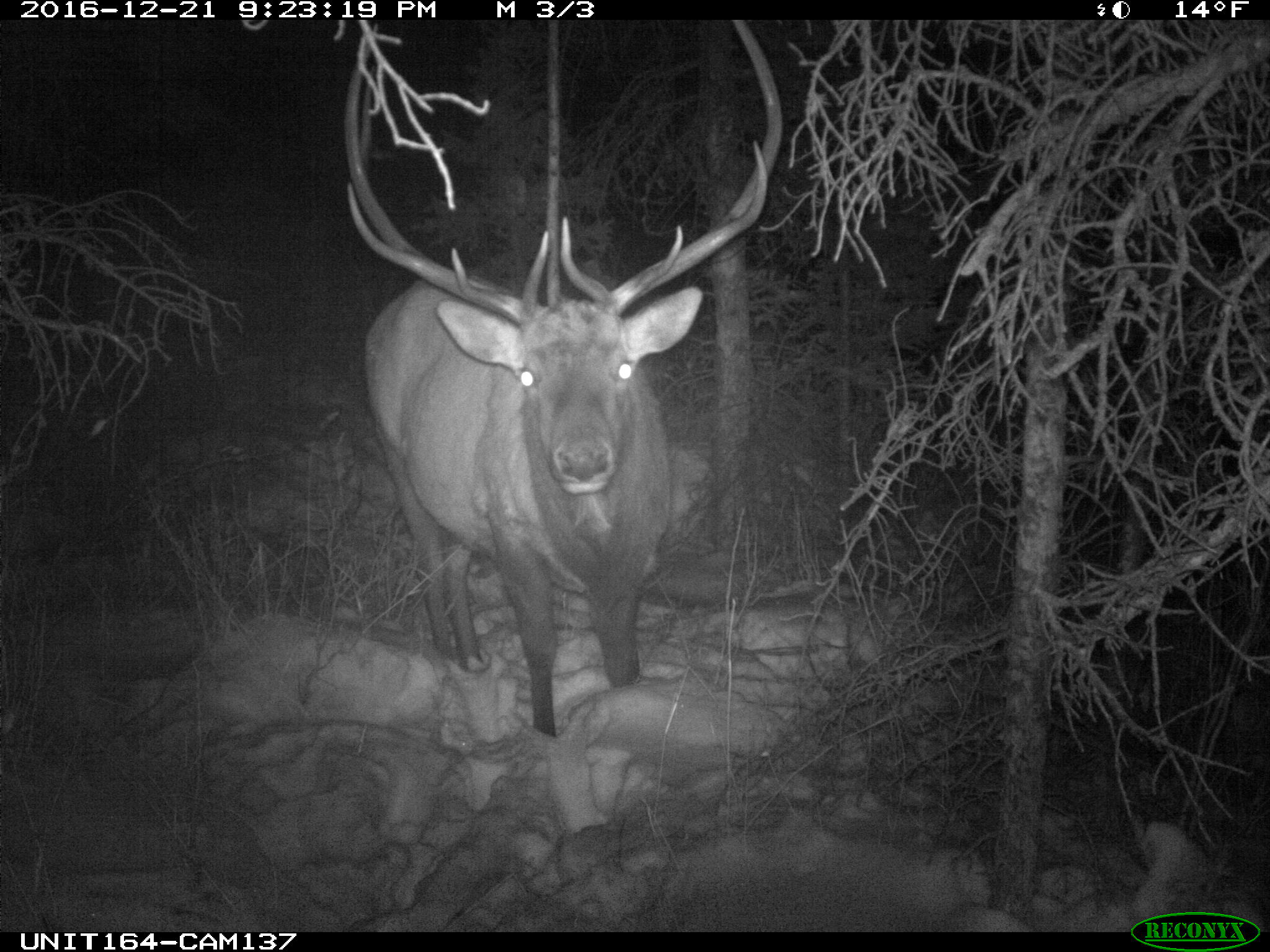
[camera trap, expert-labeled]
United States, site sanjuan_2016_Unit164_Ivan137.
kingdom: Animalia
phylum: Chordata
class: Mammalia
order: Artiodactyla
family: Cervidae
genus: Cervus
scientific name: Cervus elaphus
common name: red deer